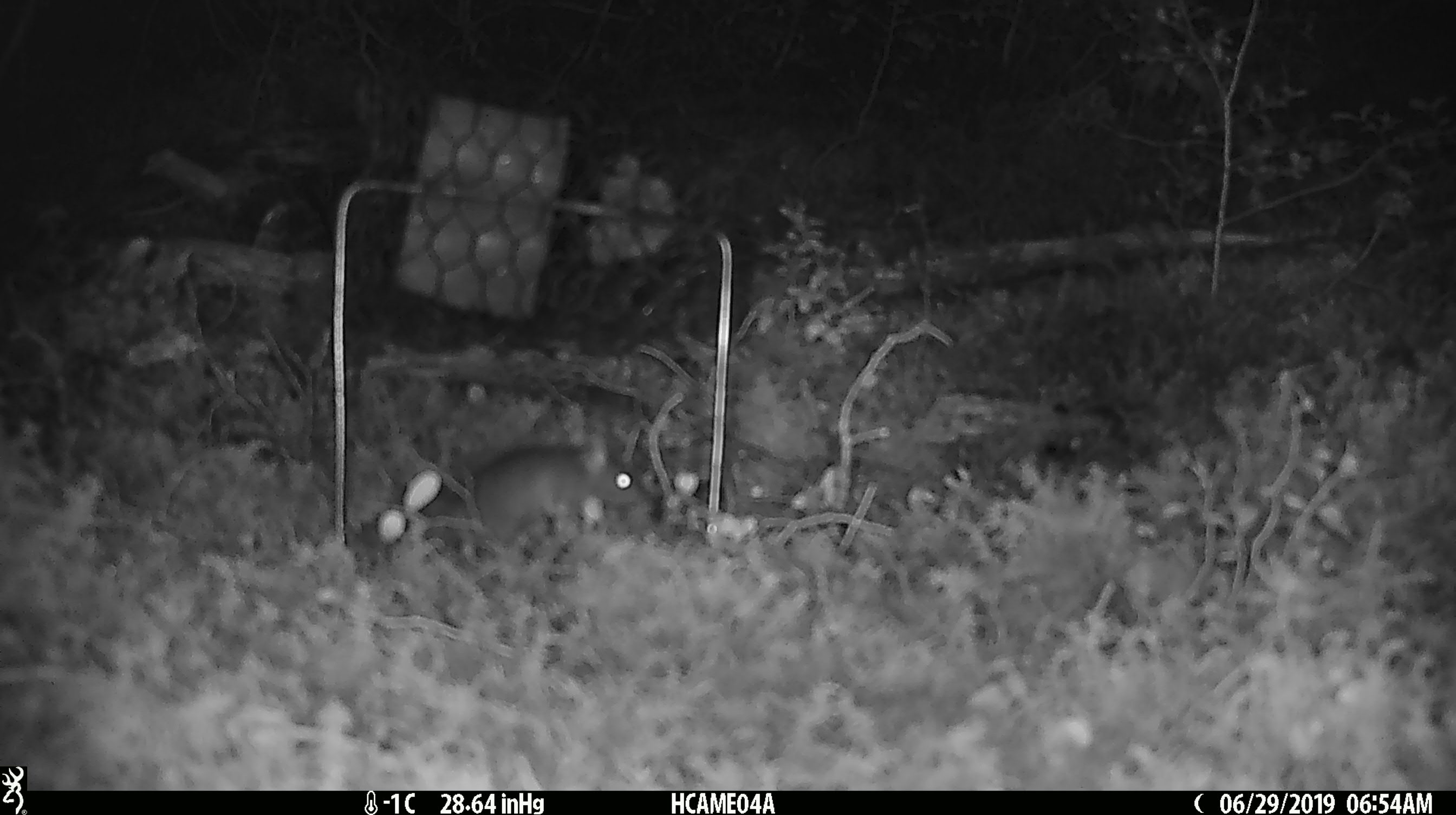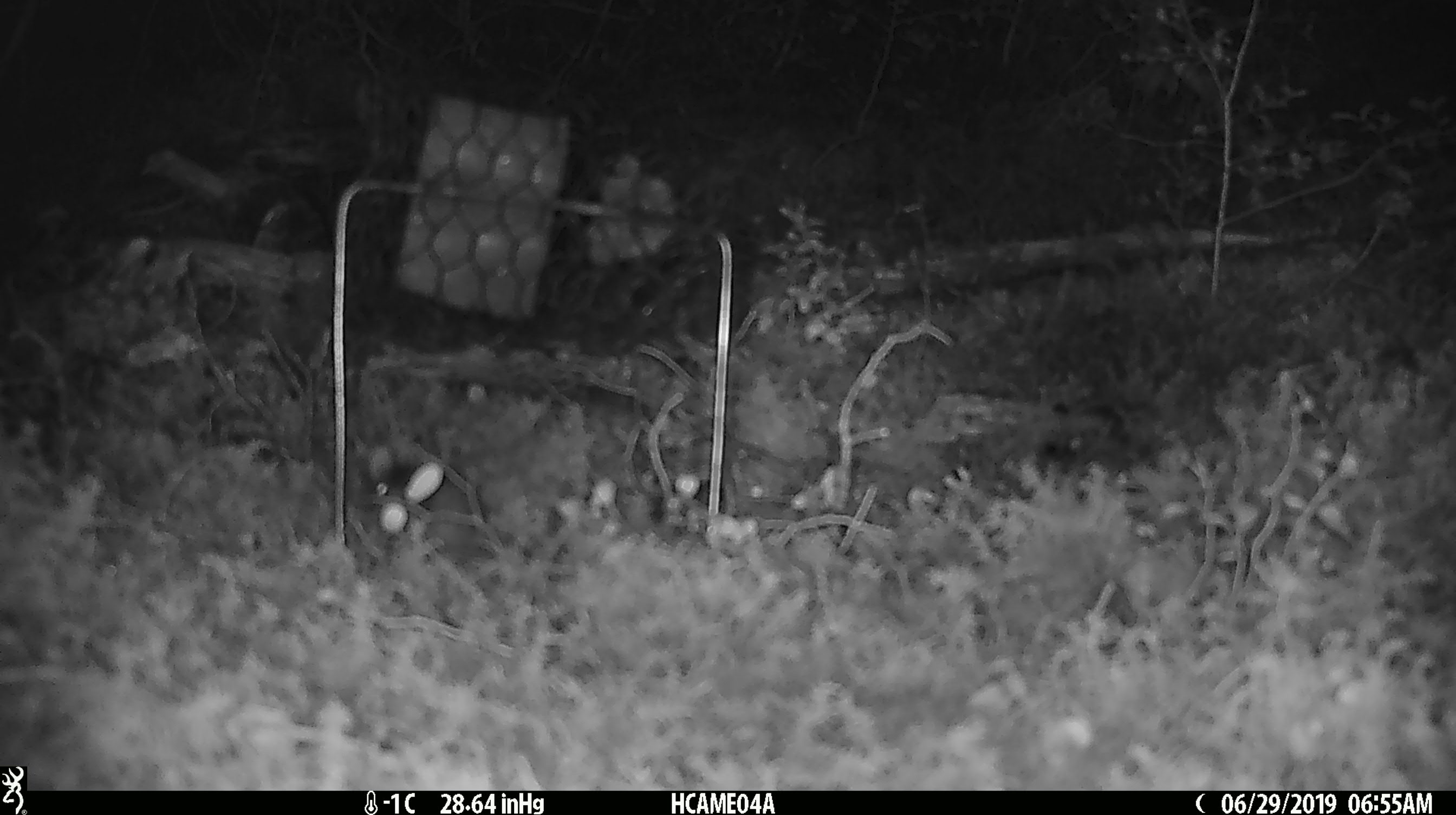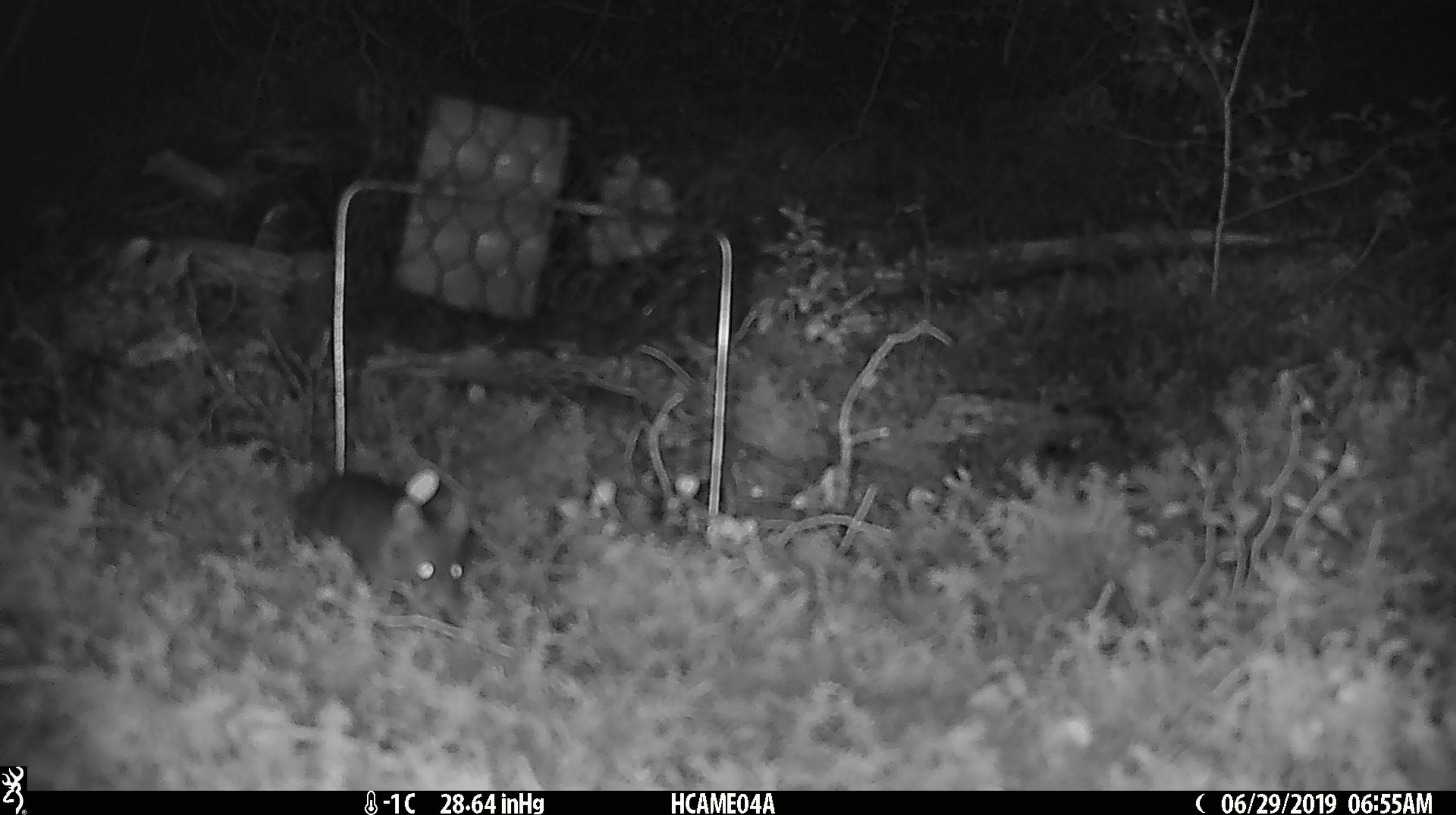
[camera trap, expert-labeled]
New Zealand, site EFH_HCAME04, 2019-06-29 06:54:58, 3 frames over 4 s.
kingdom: Animalia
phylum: Chordata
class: Mammalia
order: Rodentia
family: Muridae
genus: Mus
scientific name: Mus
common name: mouse